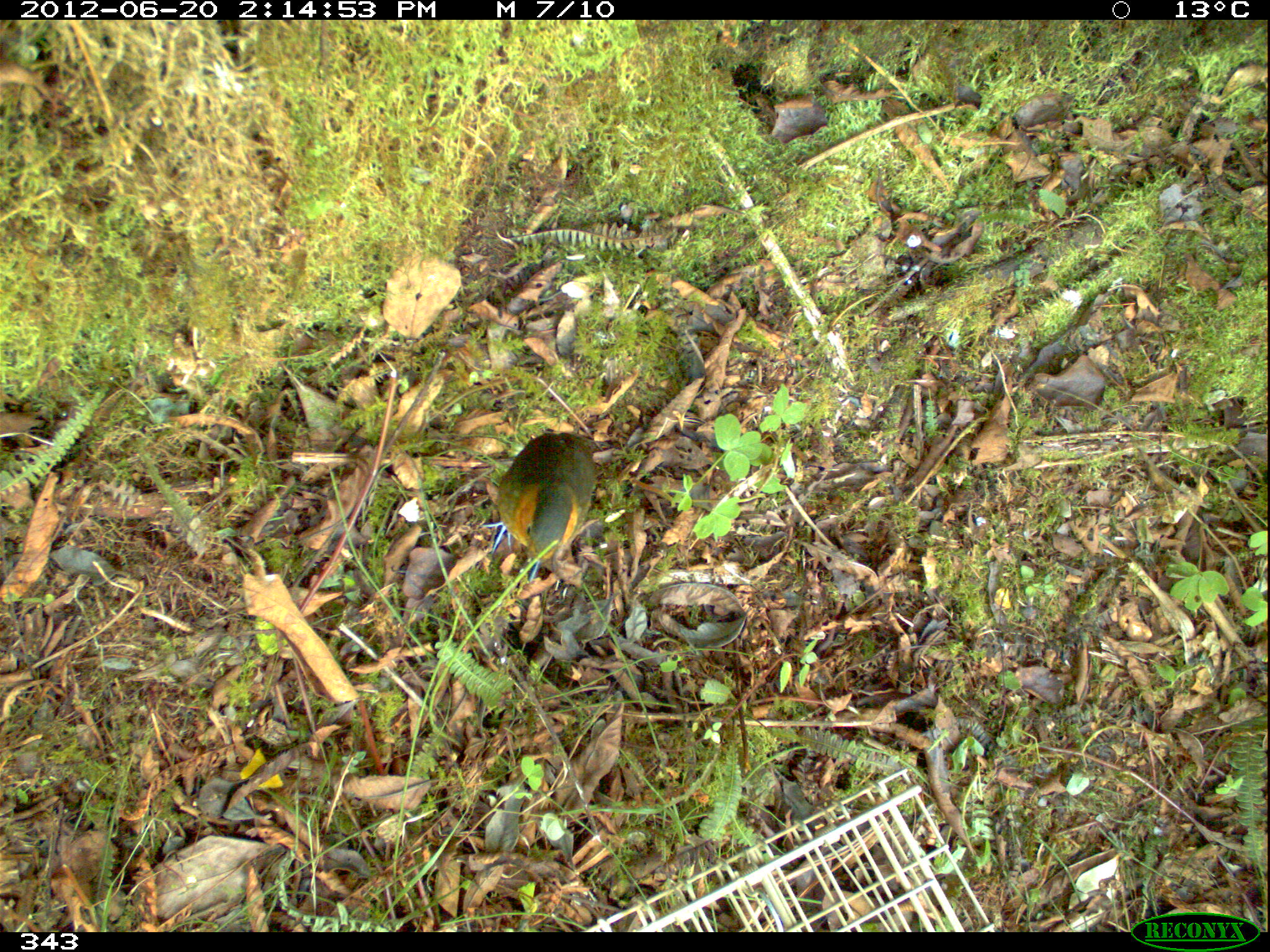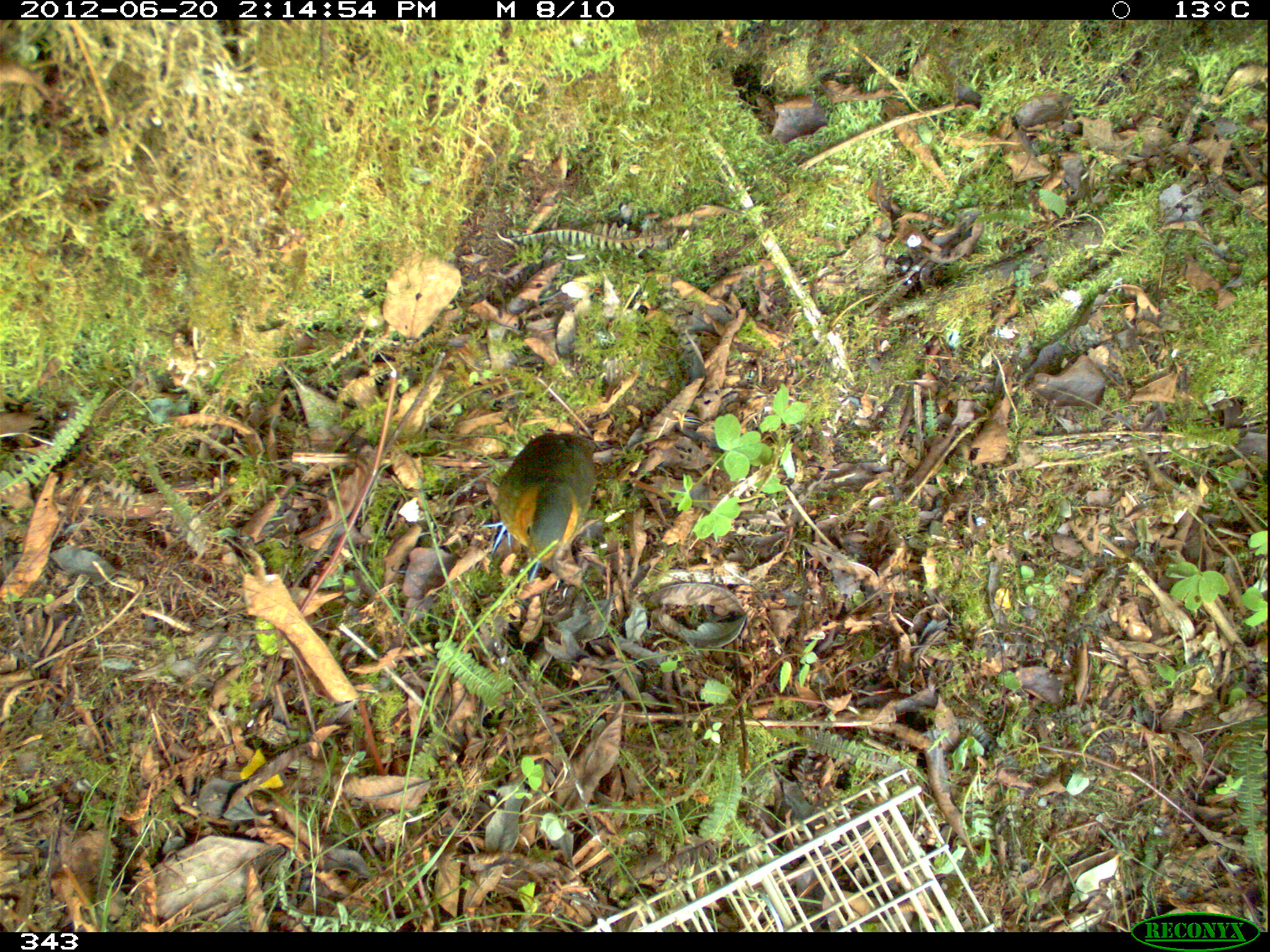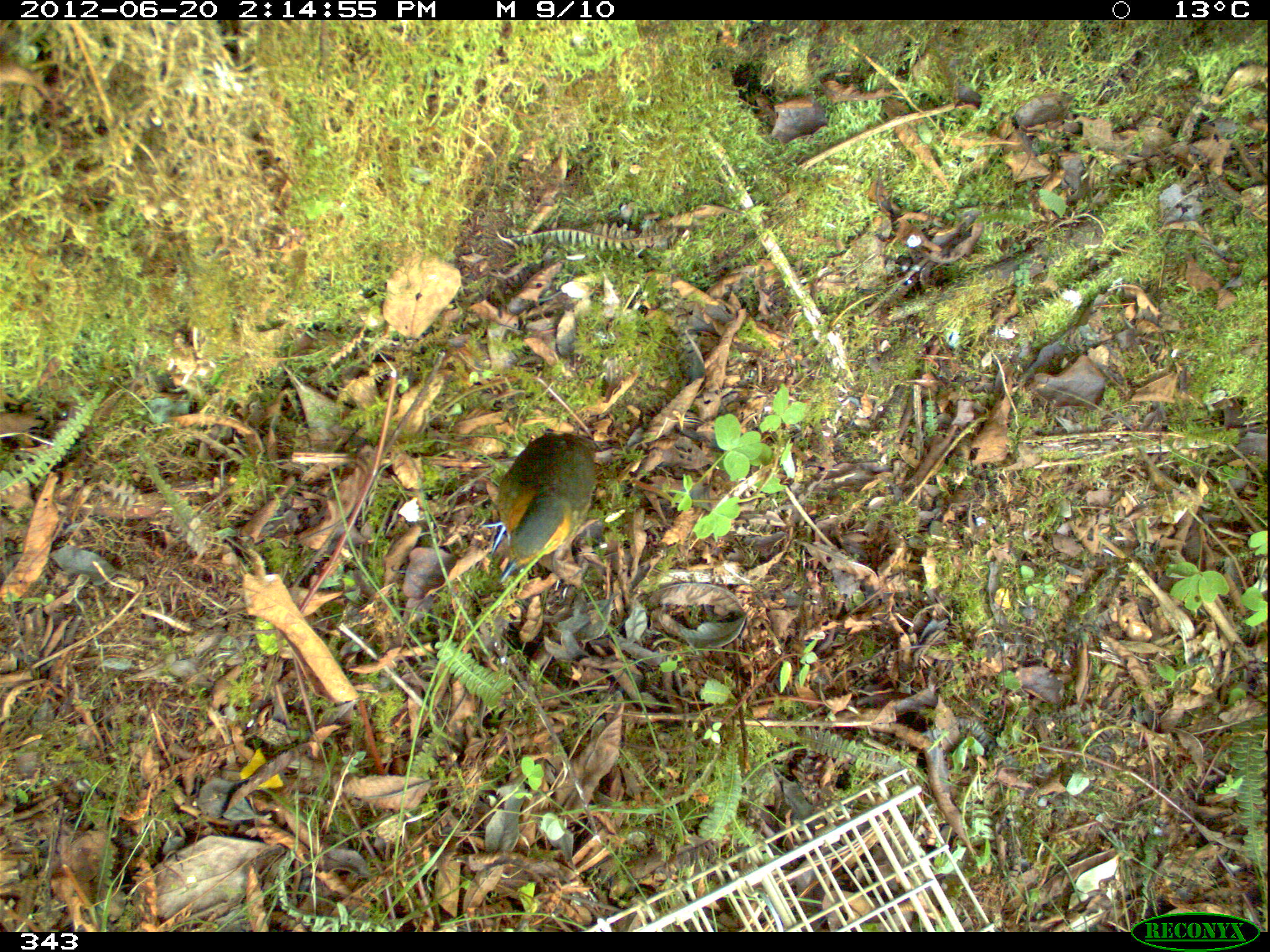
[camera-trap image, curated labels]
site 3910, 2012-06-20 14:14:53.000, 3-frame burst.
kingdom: Animalia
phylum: Chordata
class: Aves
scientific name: Aves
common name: bird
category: unknown bird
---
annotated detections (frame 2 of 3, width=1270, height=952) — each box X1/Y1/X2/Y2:
unknown bird: 478/432/598/581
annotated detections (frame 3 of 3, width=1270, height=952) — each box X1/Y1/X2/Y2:
unknown bird: 478/432/596/581